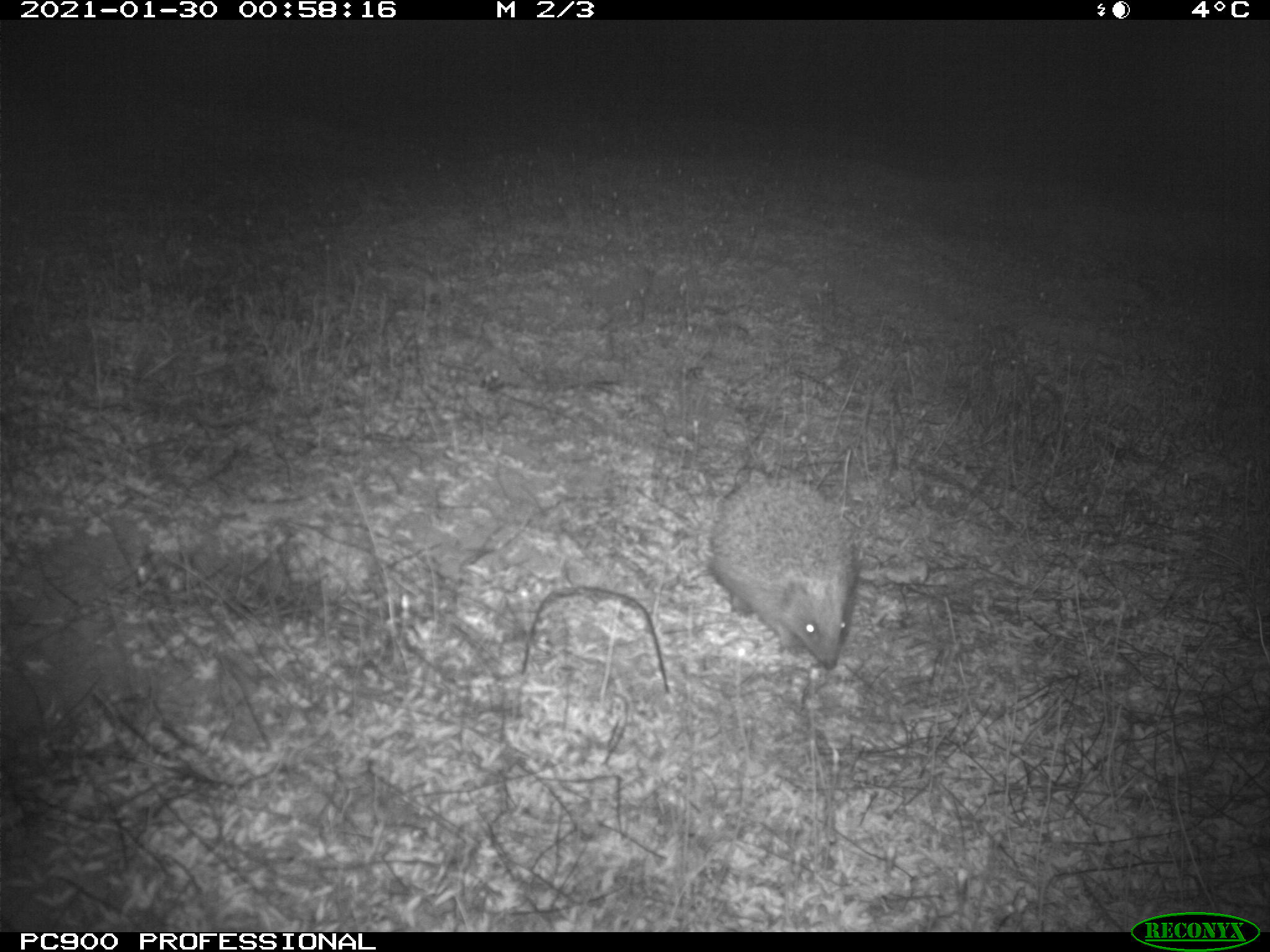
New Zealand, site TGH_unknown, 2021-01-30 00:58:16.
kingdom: Animalia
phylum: Chordata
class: Mammalia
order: Eulipotyphla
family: Erinaceidae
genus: Erinaceus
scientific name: Erinaceus europaeus europaeus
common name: european hedgehog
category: hedgehog